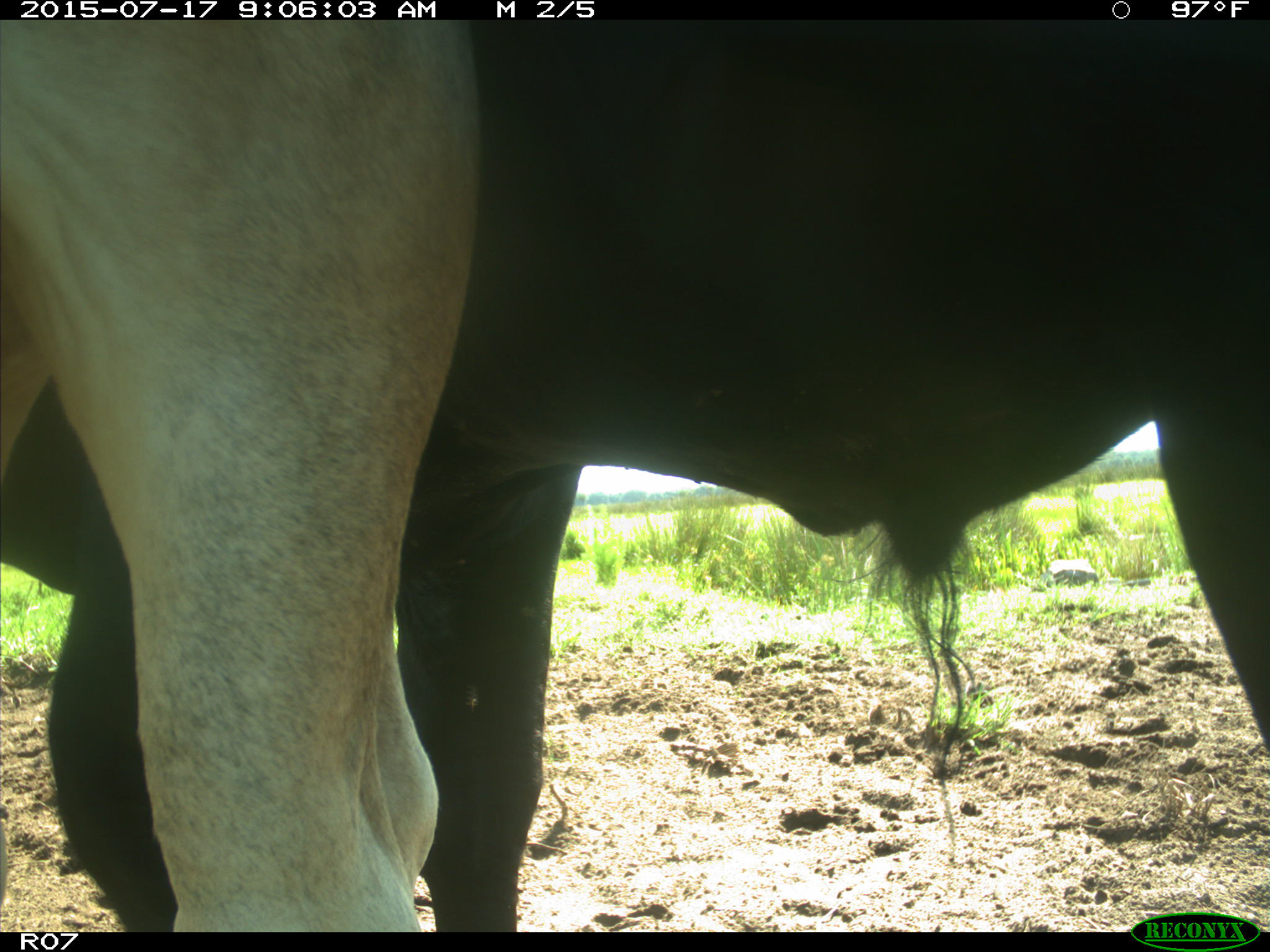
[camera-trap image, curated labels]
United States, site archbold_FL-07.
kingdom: Animalia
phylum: Chordata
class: Mammalia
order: Artiodactyla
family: Bovidae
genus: Bos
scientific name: Bos taurus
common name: domestic cow